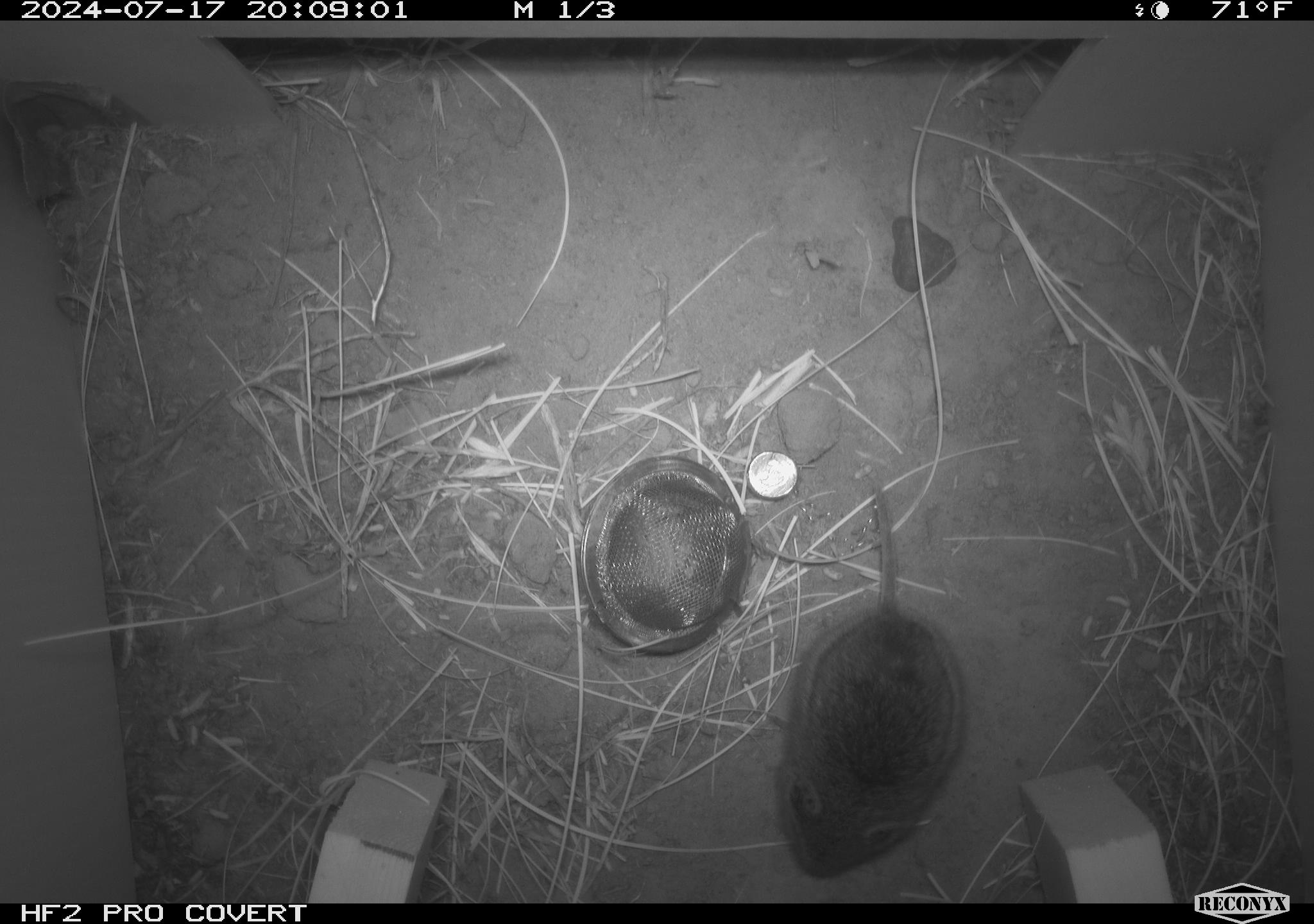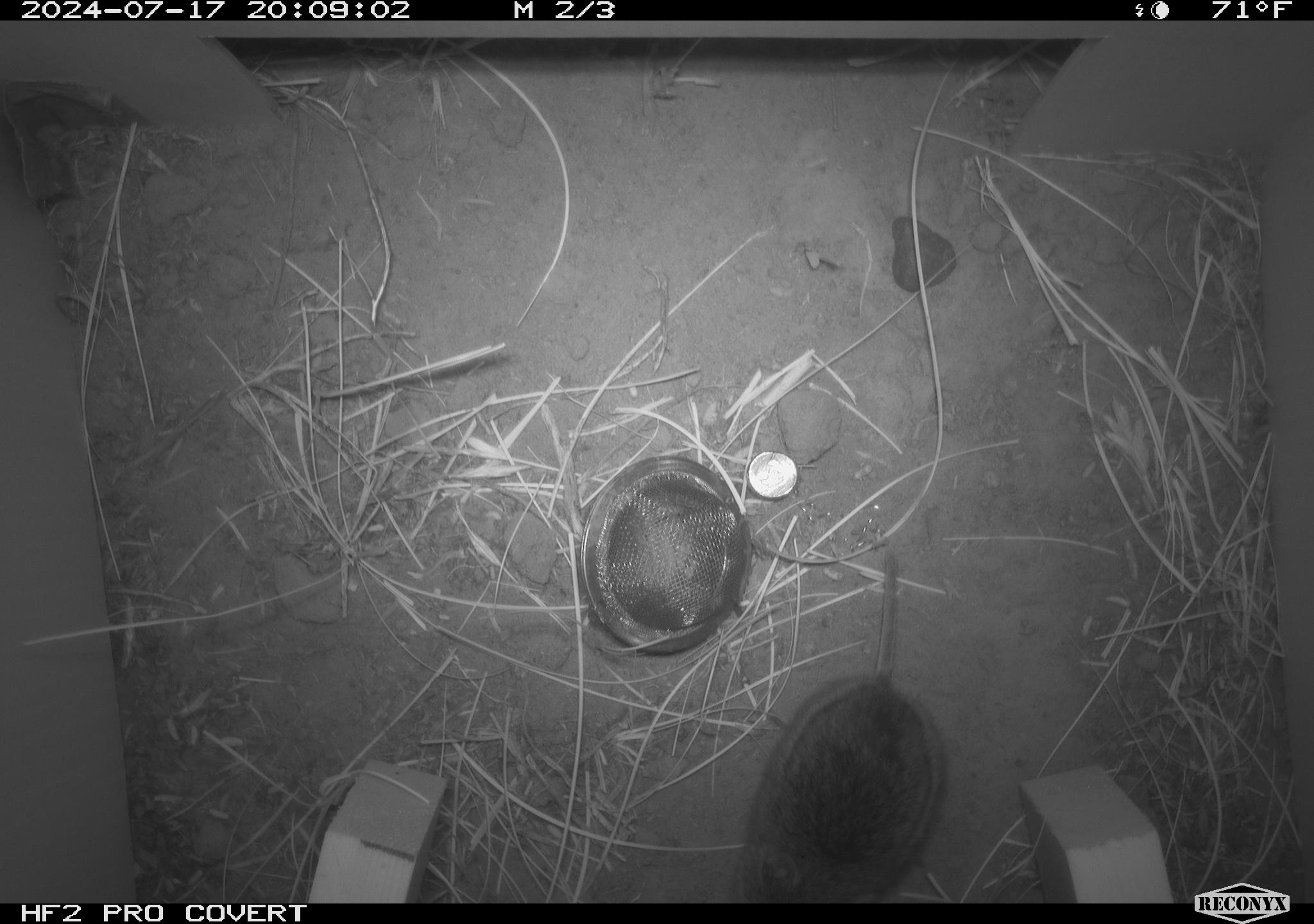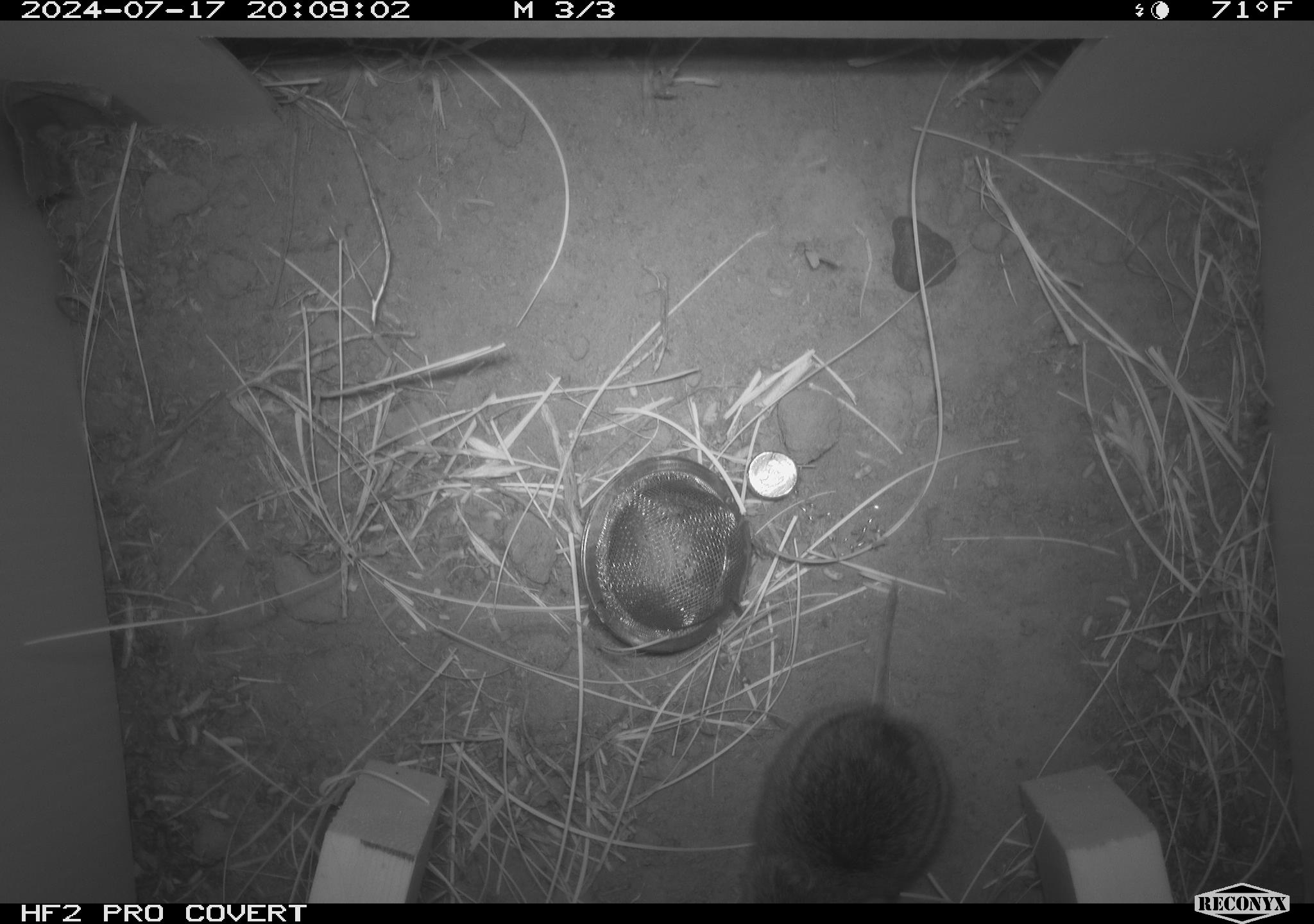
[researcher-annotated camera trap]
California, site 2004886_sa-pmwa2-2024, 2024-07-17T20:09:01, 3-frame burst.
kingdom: Animalia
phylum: Chordata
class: Mammalia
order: Rodentia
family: Cricetidae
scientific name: Arvicolinae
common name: voles, lemmings, and muskrats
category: arvicolinae subfamily